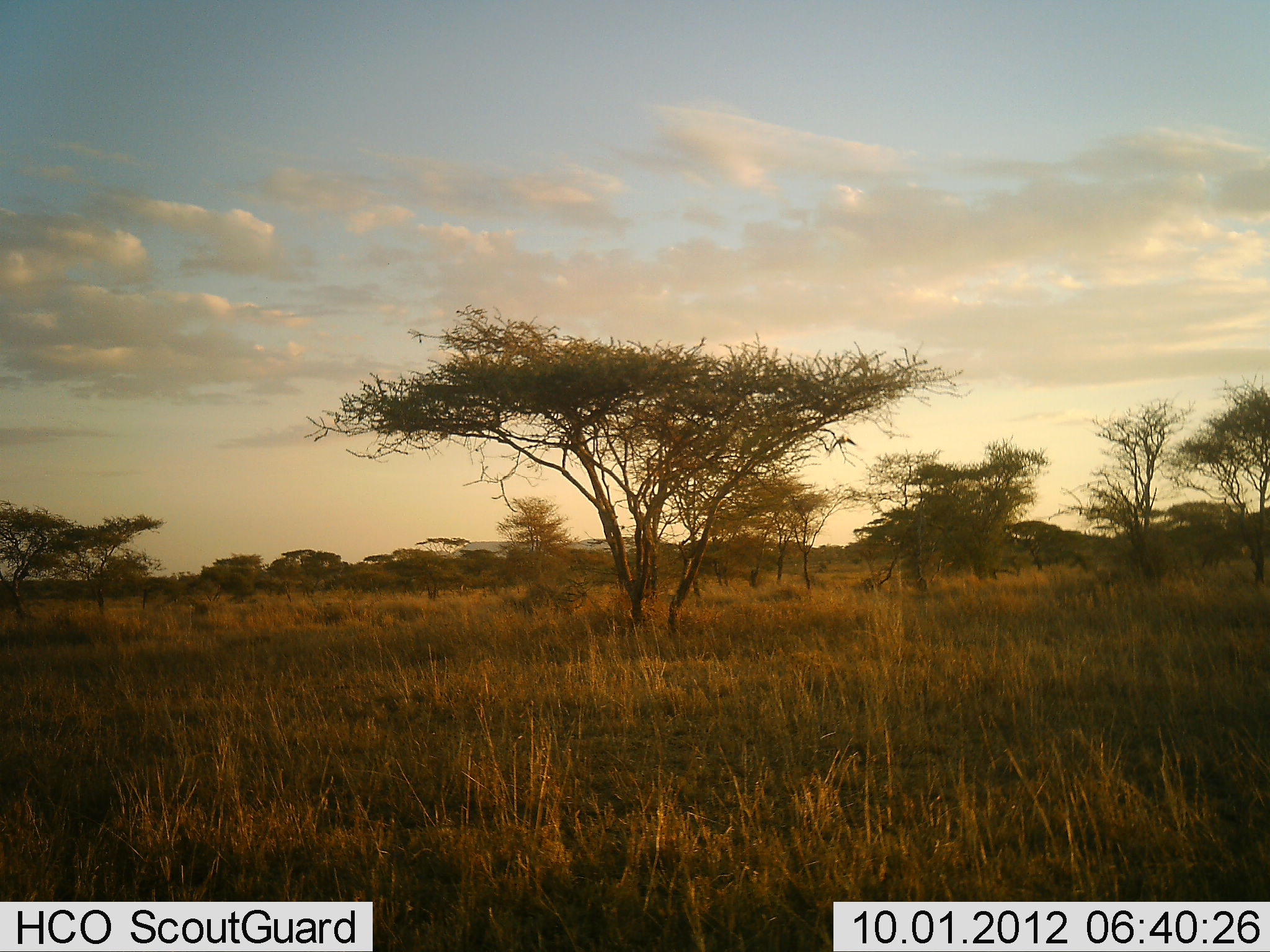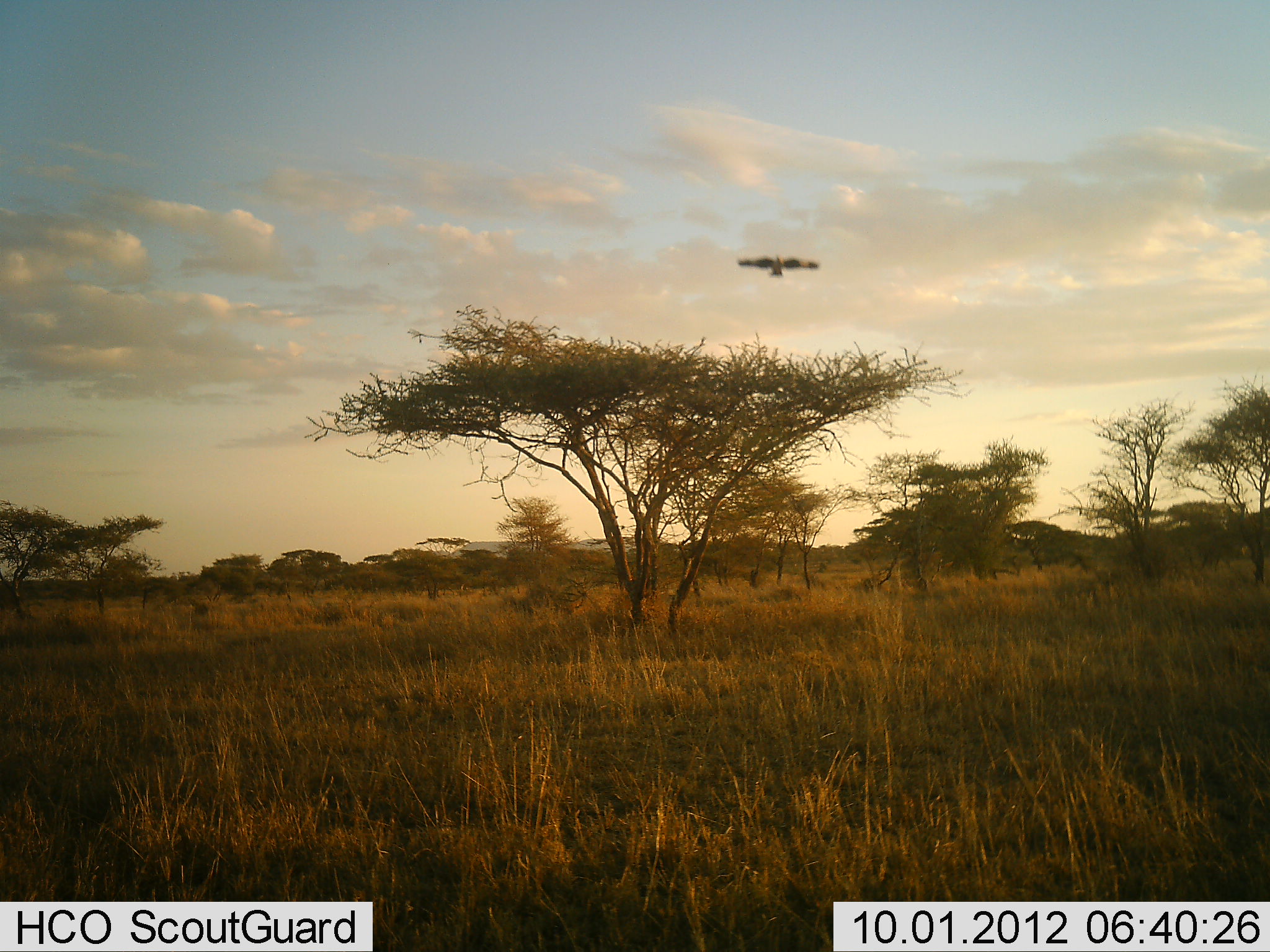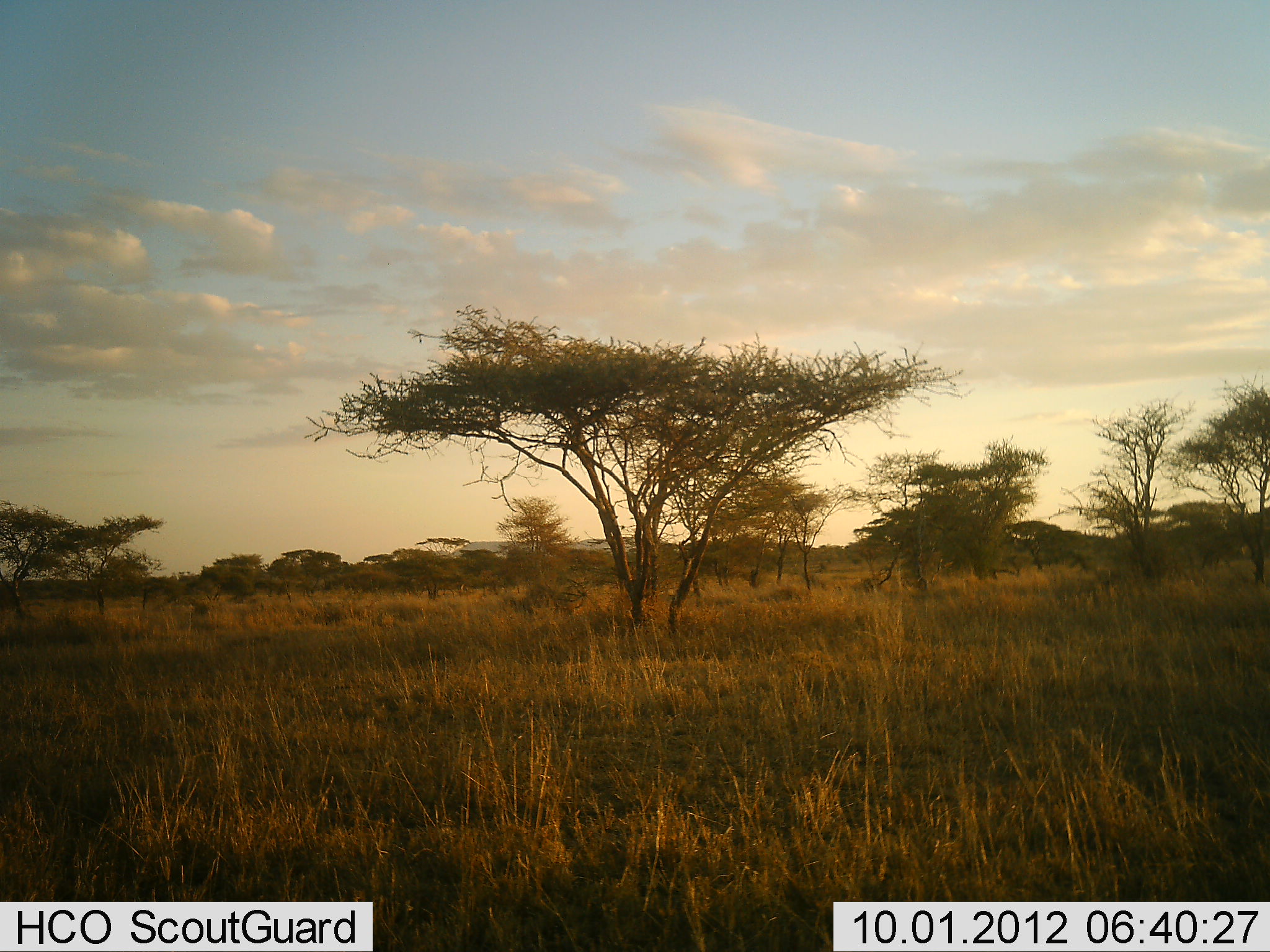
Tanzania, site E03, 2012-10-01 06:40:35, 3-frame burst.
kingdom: Animalia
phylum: Chordata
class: Aves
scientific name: Aves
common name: bird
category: otherbird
Otherbird (bird) (Aves), count 1. Behavior (volunteer vote fractions): standing 0%, resting 0%, moving 100%, interacting 0%. Young present (vote fraction): 0%. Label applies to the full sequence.